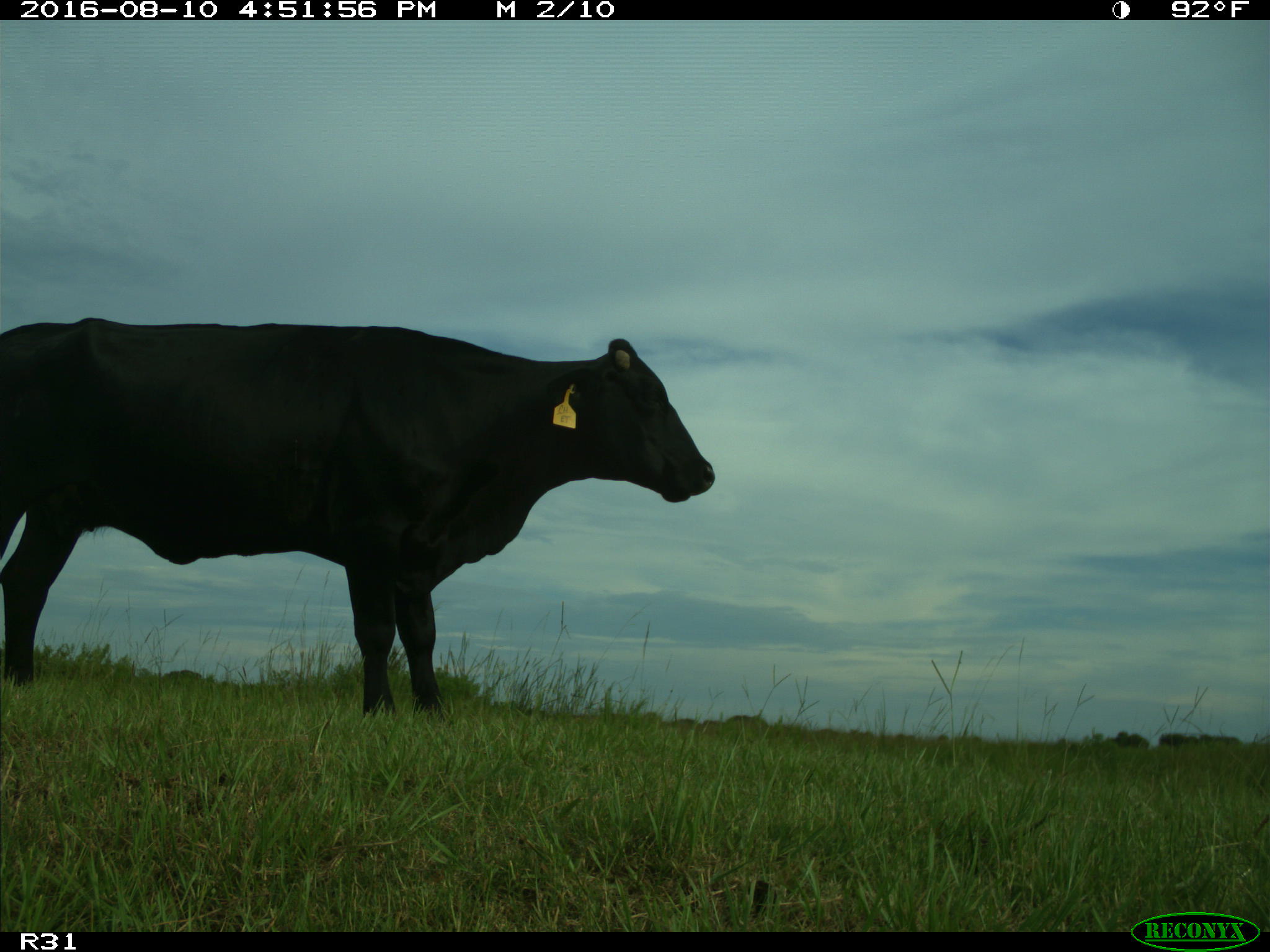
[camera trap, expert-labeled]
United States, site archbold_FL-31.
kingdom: Animalia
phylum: Chordata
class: Mammalia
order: Artiodactyla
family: Bovidae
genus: Bos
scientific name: Bos taurus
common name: domestic cow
Bos taurus (domestic cow).